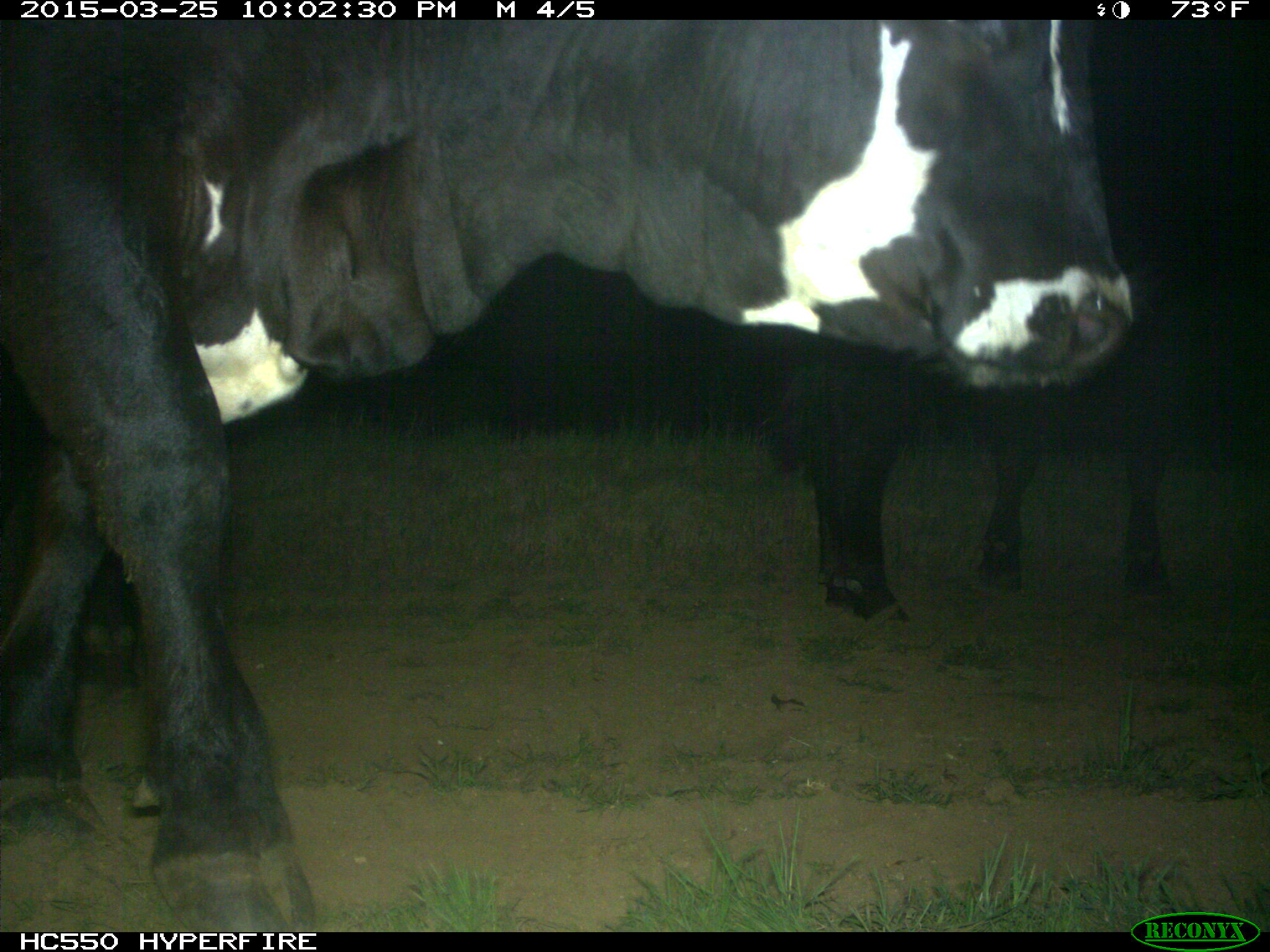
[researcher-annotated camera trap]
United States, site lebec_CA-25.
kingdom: Animalia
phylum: Chordata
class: Mammalia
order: Artiodactyla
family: Bovidae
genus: Bos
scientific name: Bos taurus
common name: domestic cow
Bos taurus (domestic cow).